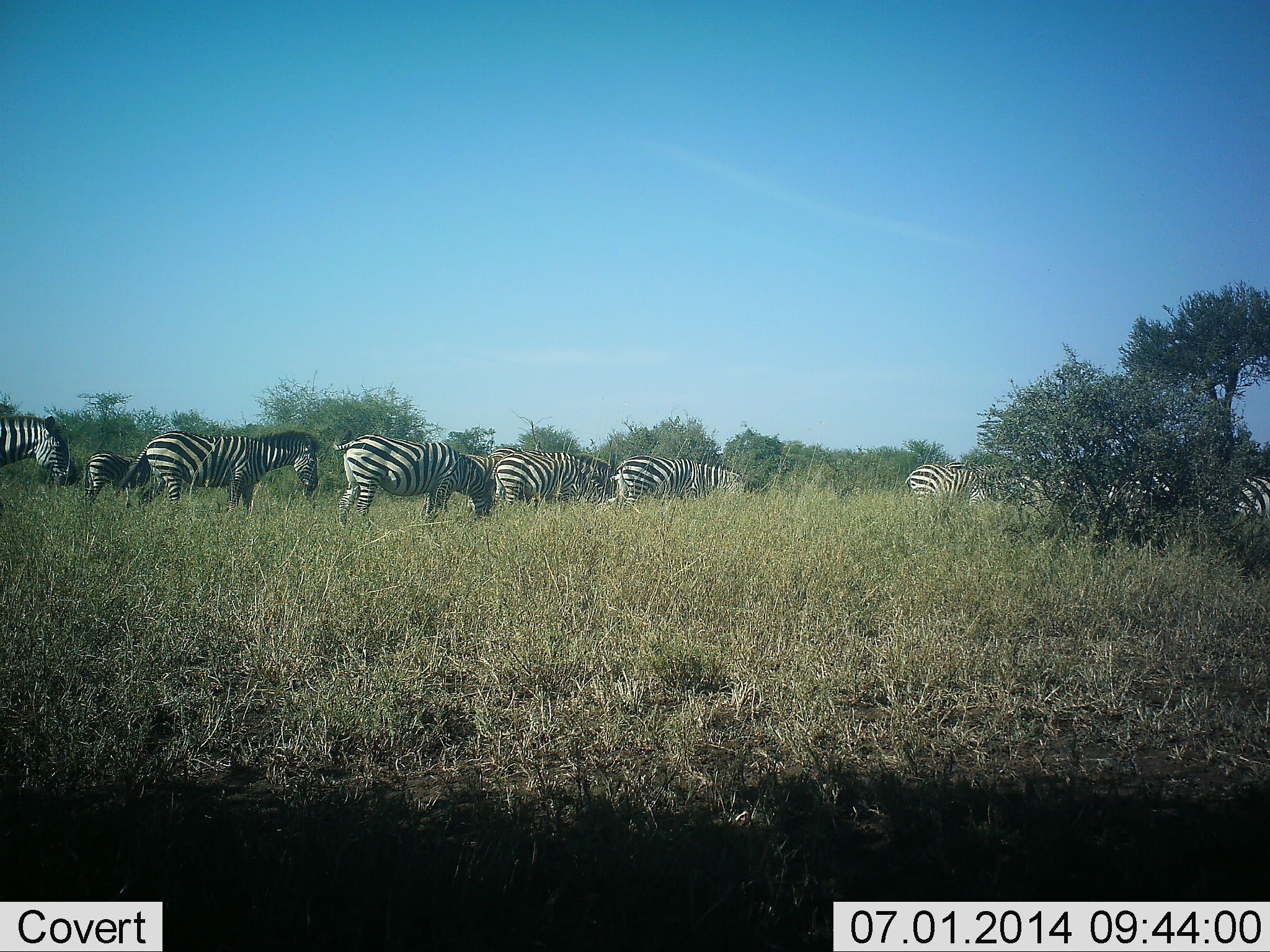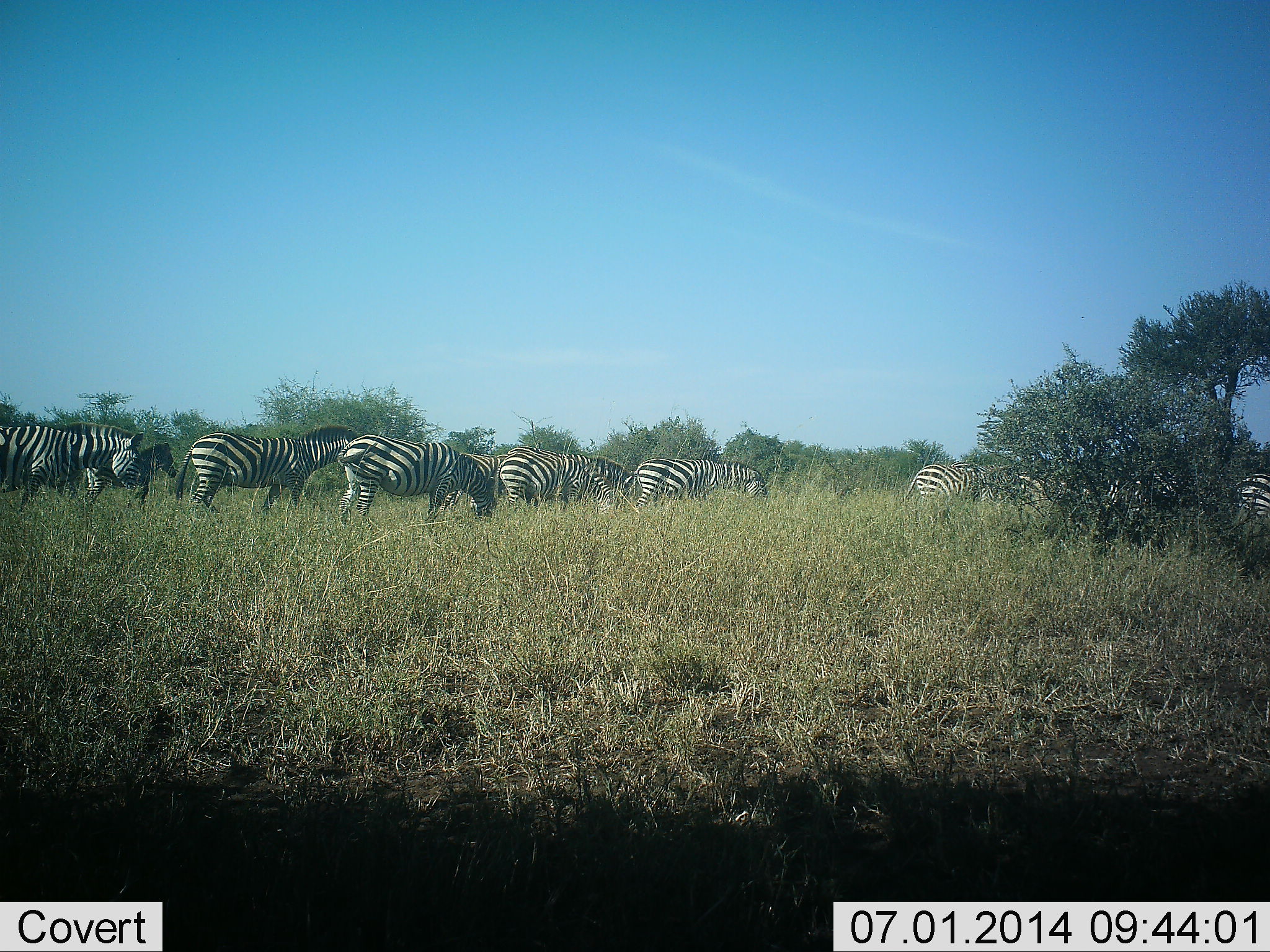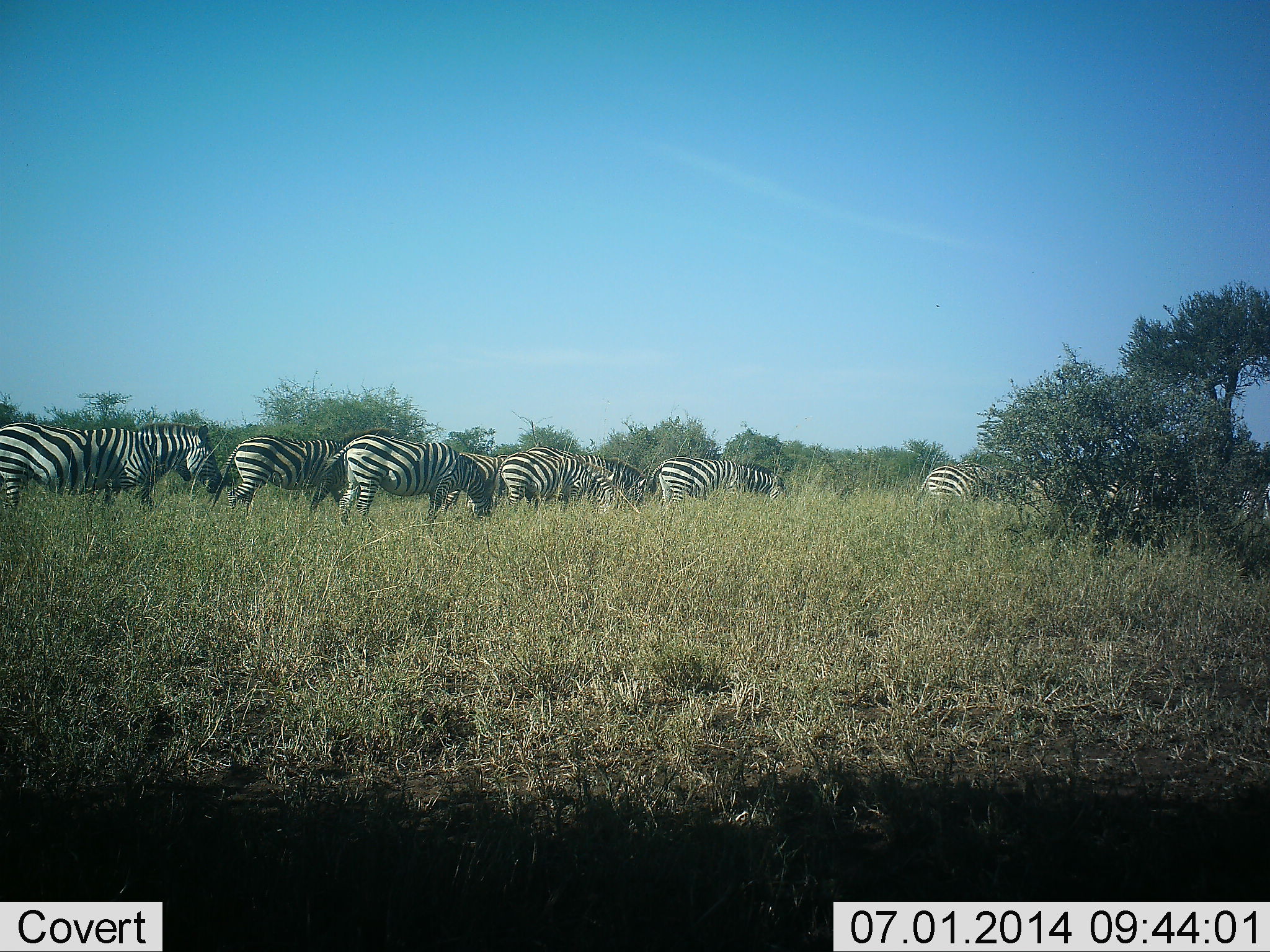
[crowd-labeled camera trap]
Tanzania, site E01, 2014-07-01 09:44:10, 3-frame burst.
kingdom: Animalia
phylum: Chordata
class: Mammalia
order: Perissodactyla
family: Equidae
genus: Equus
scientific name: Equus quagga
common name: plains zebra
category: zebra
Zebra (plains zebra) (Equus quagga), count 11-50. Behavior (volunteer vote fractions): standing 20%, resting 0%, moving 80%, interacting 10%. Young present (vote fraction): 10%. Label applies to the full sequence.